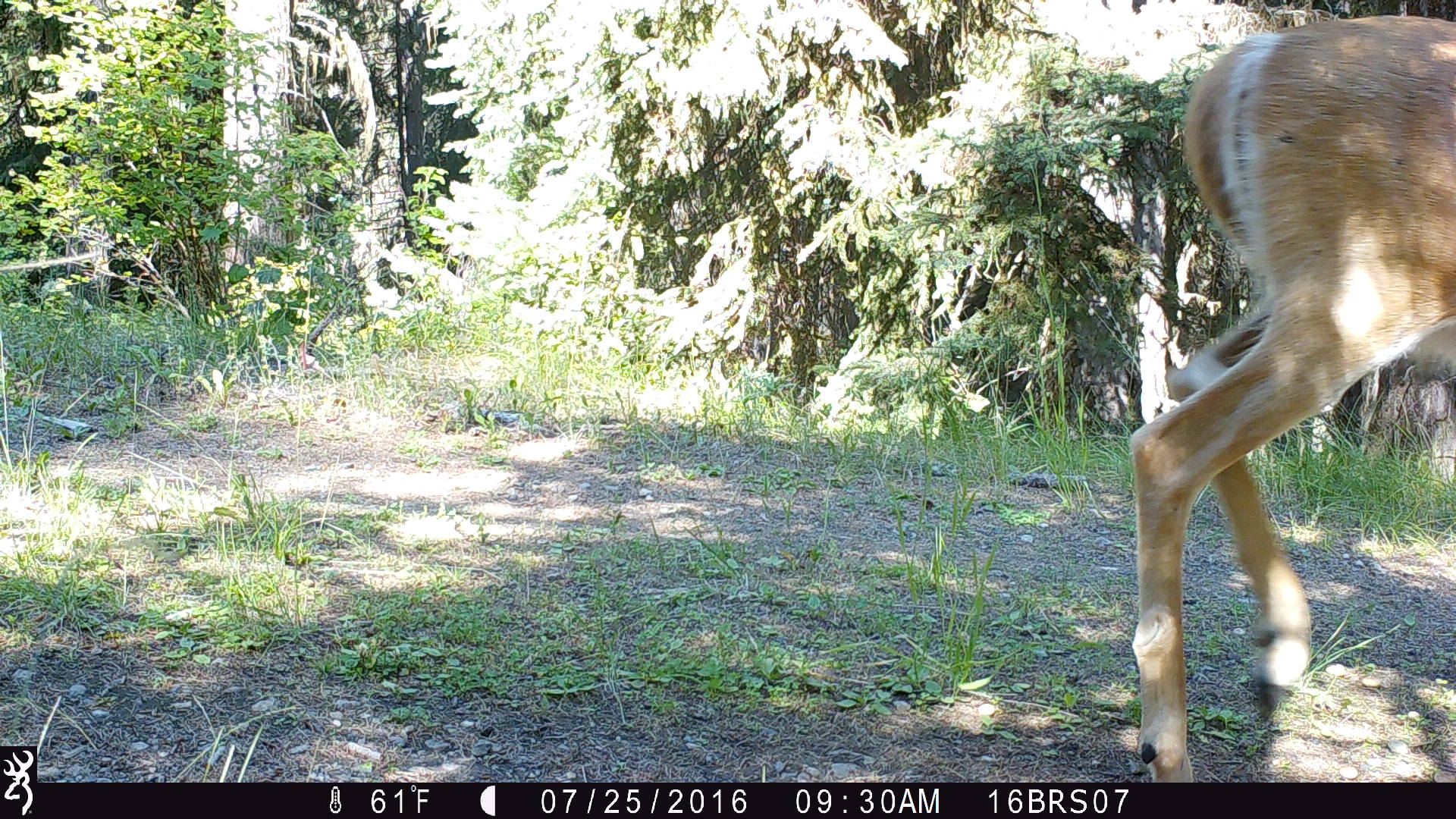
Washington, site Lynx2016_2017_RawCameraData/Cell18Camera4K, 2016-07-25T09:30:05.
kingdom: Animalia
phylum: Chordata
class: Mammalia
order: Artiodactyla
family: Cervidae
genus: Odocoileus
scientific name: Odocoileus virginianus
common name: white-tailed deer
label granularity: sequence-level